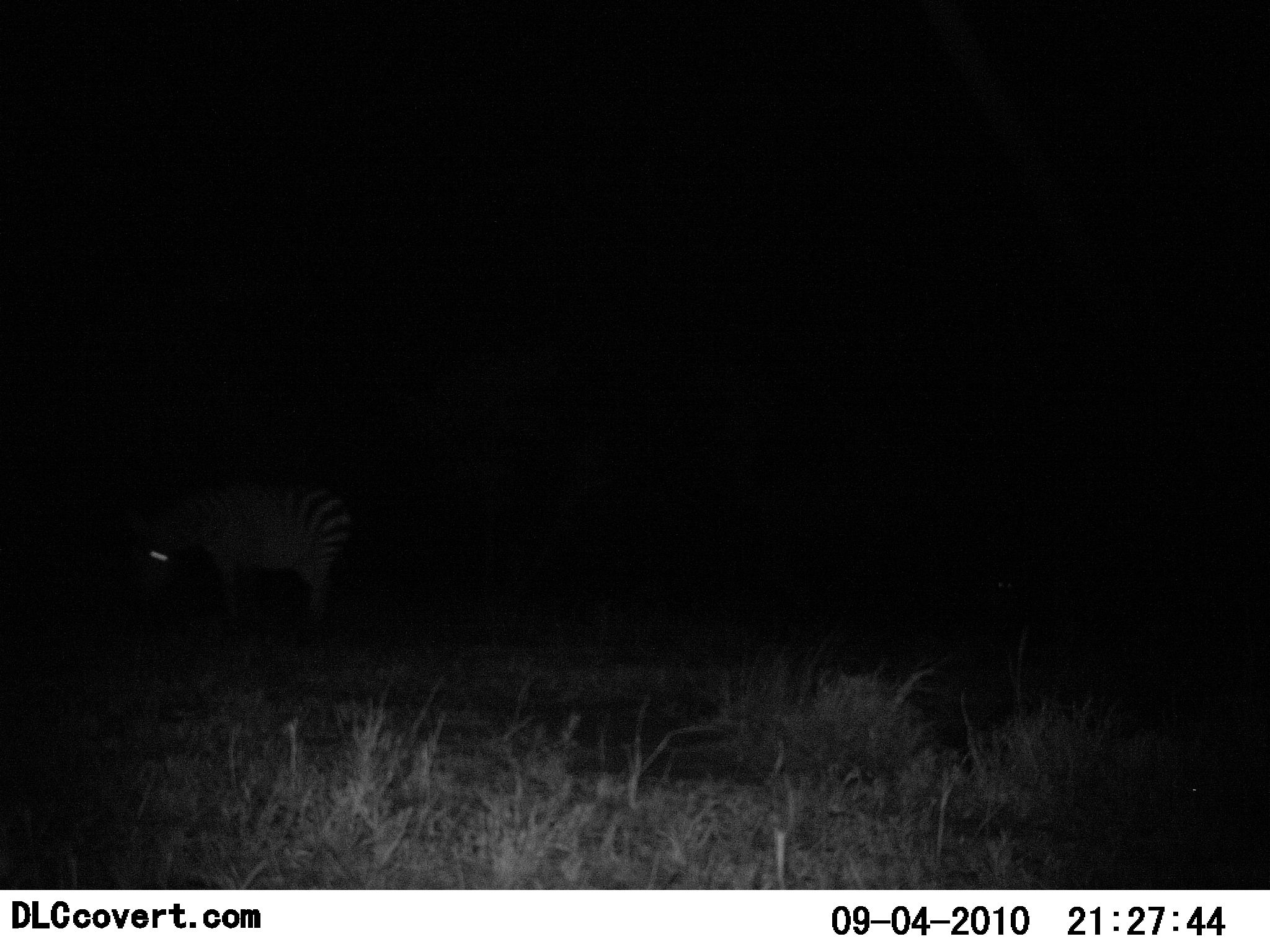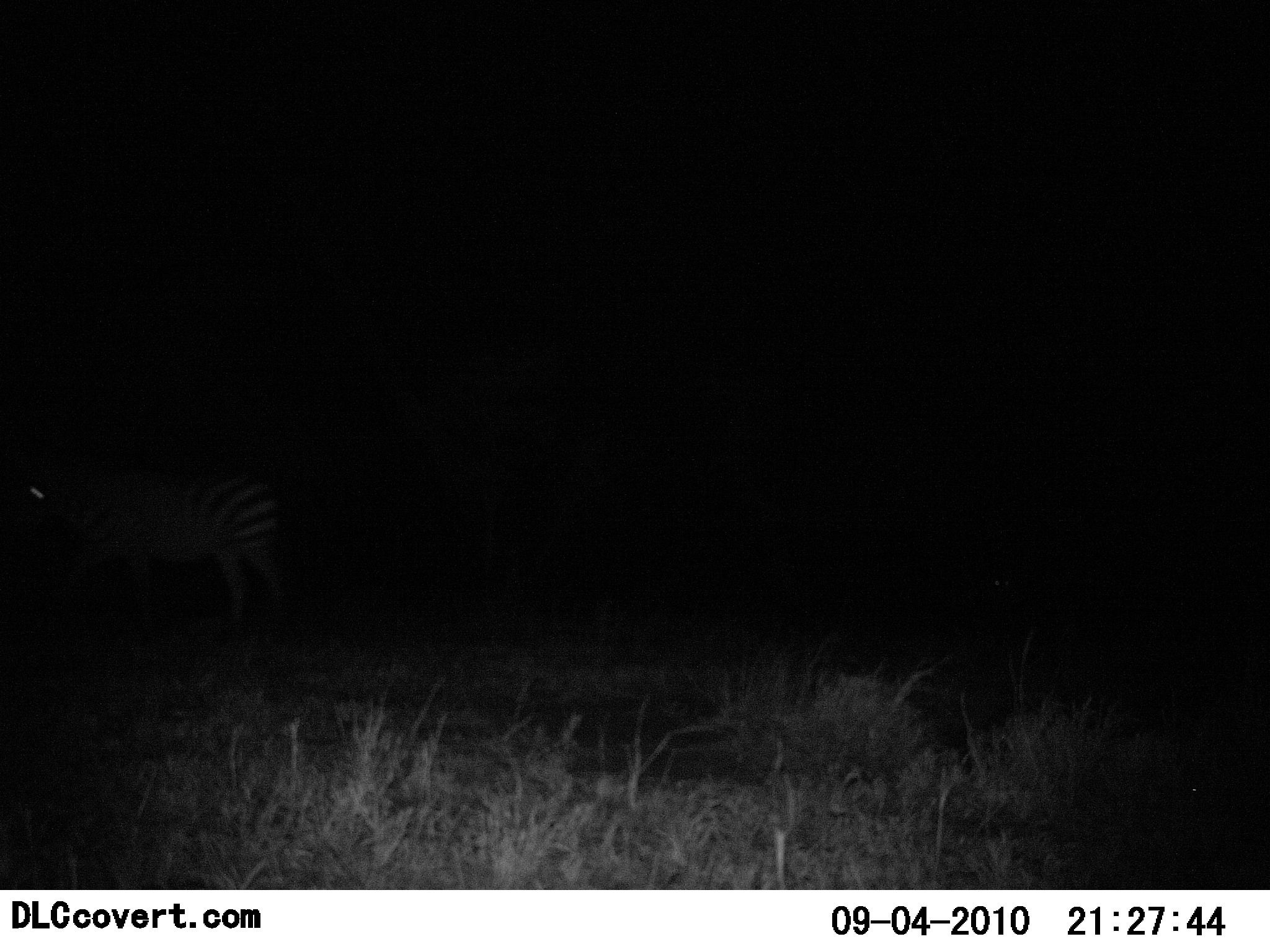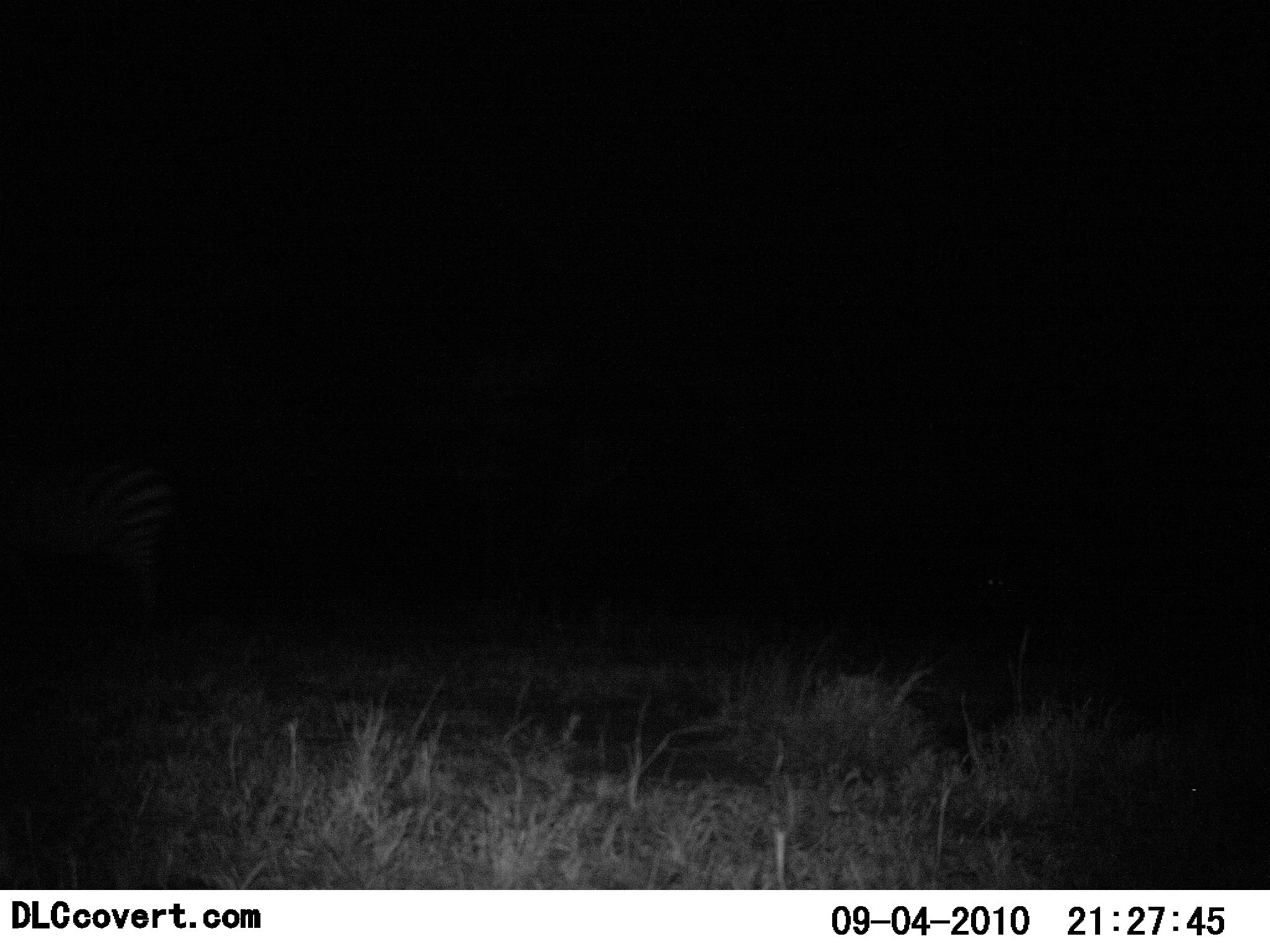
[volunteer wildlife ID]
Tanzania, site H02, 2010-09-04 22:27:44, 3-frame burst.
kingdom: Animalia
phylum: Chordata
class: Mammalia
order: Perissodactyla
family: Equidae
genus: Equus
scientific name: Equus quagga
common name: plains zebra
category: zebra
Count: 1.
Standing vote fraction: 17%.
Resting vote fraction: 0%.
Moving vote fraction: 83%.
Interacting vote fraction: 0%.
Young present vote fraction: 0%.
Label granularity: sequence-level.